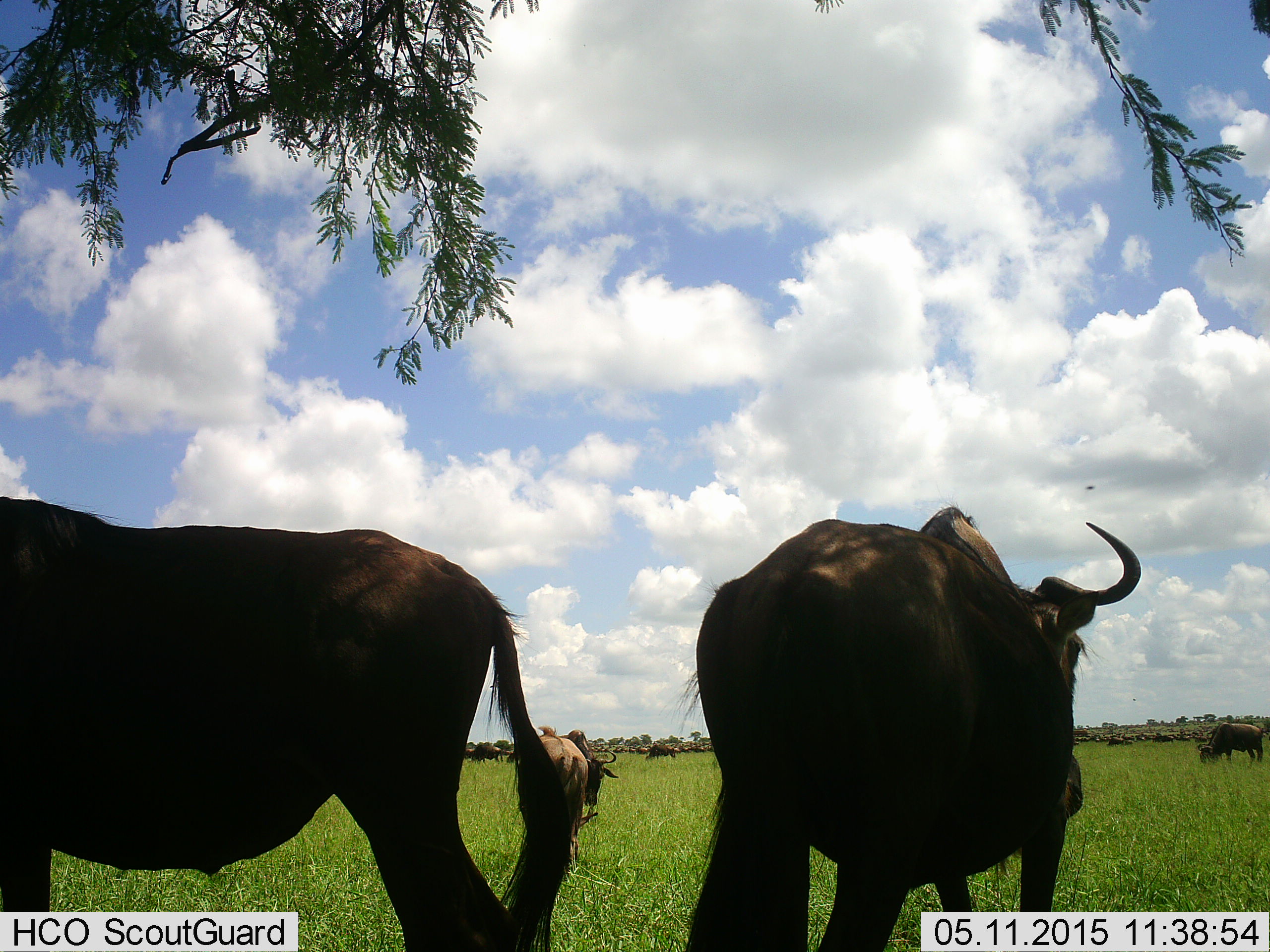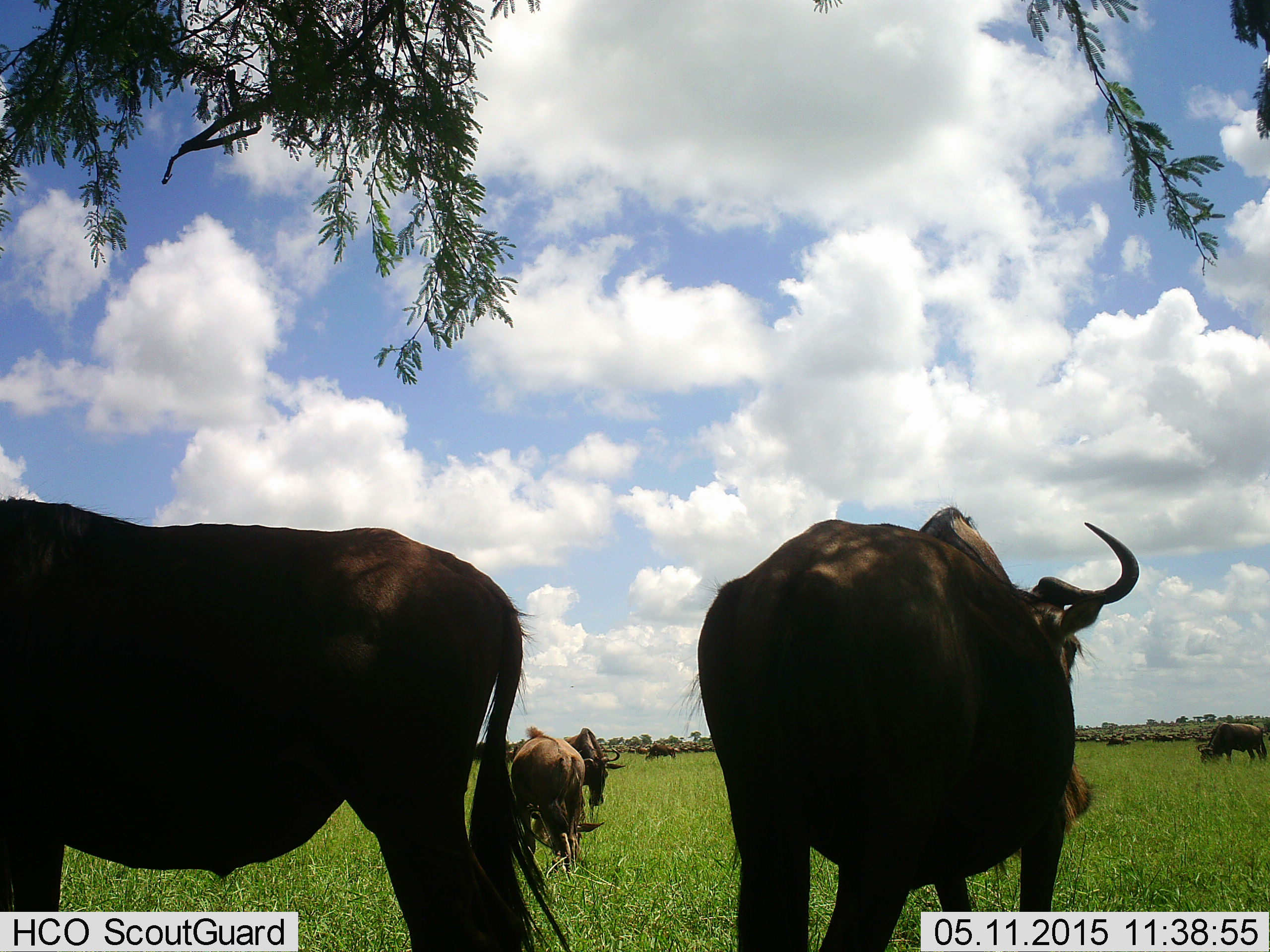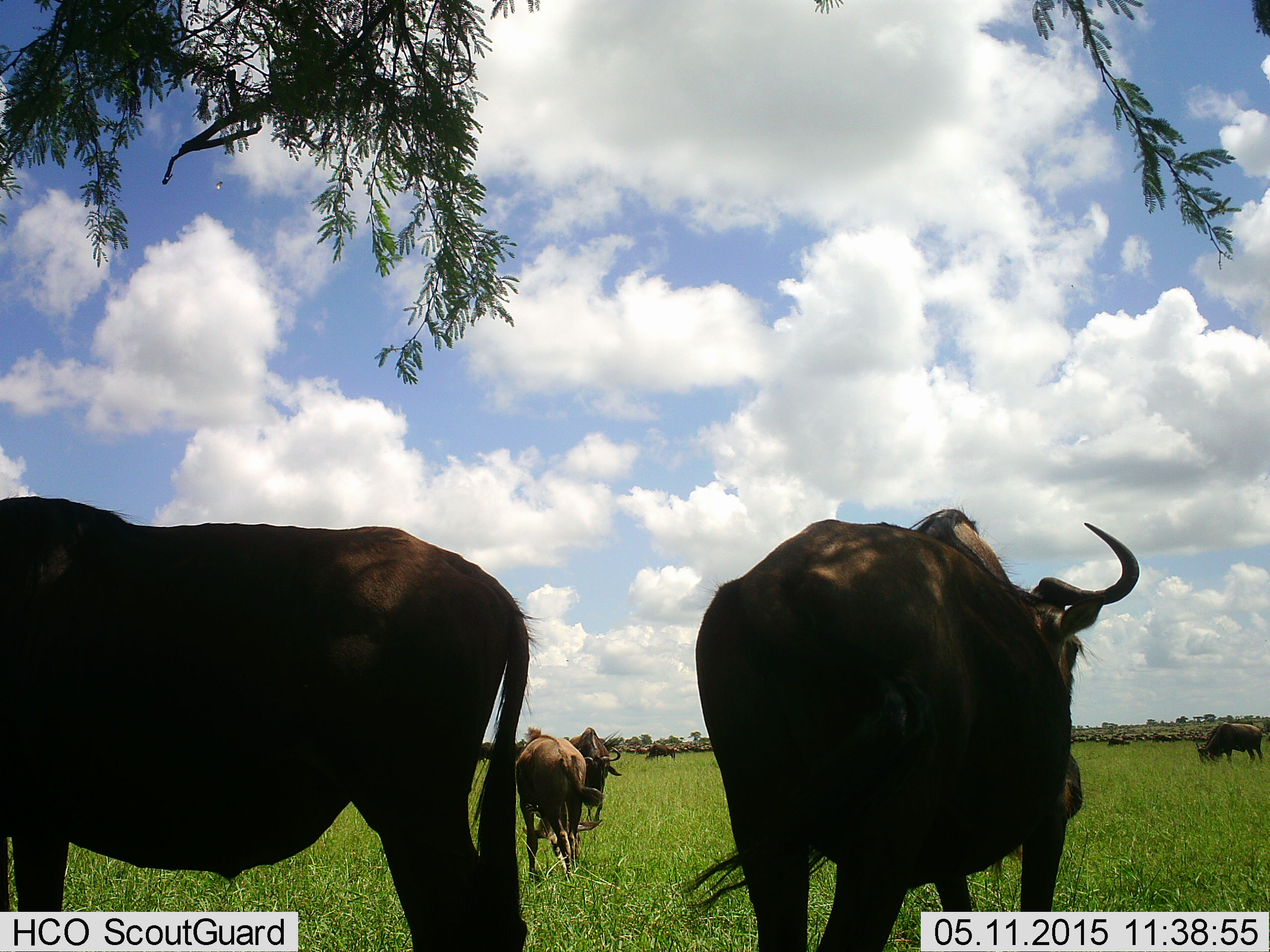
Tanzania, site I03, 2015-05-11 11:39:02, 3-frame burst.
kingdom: Animalia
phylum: Chordata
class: Mammalia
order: Artiodactyla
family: Bovidae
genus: Connochaetes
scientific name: Connochaetes taurinus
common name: blue wildebeest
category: wildebeest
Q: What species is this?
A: Wildebeest (blue wildebeest) (Connochaetes taurinus).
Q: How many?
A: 11-50.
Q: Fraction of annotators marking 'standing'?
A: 100%.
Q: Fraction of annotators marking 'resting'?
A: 0%.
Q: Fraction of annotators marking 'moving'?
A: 20%.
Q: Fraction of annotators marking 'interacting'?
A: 0%.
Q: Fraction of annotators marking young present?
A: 10%.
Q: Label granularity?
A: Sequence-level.